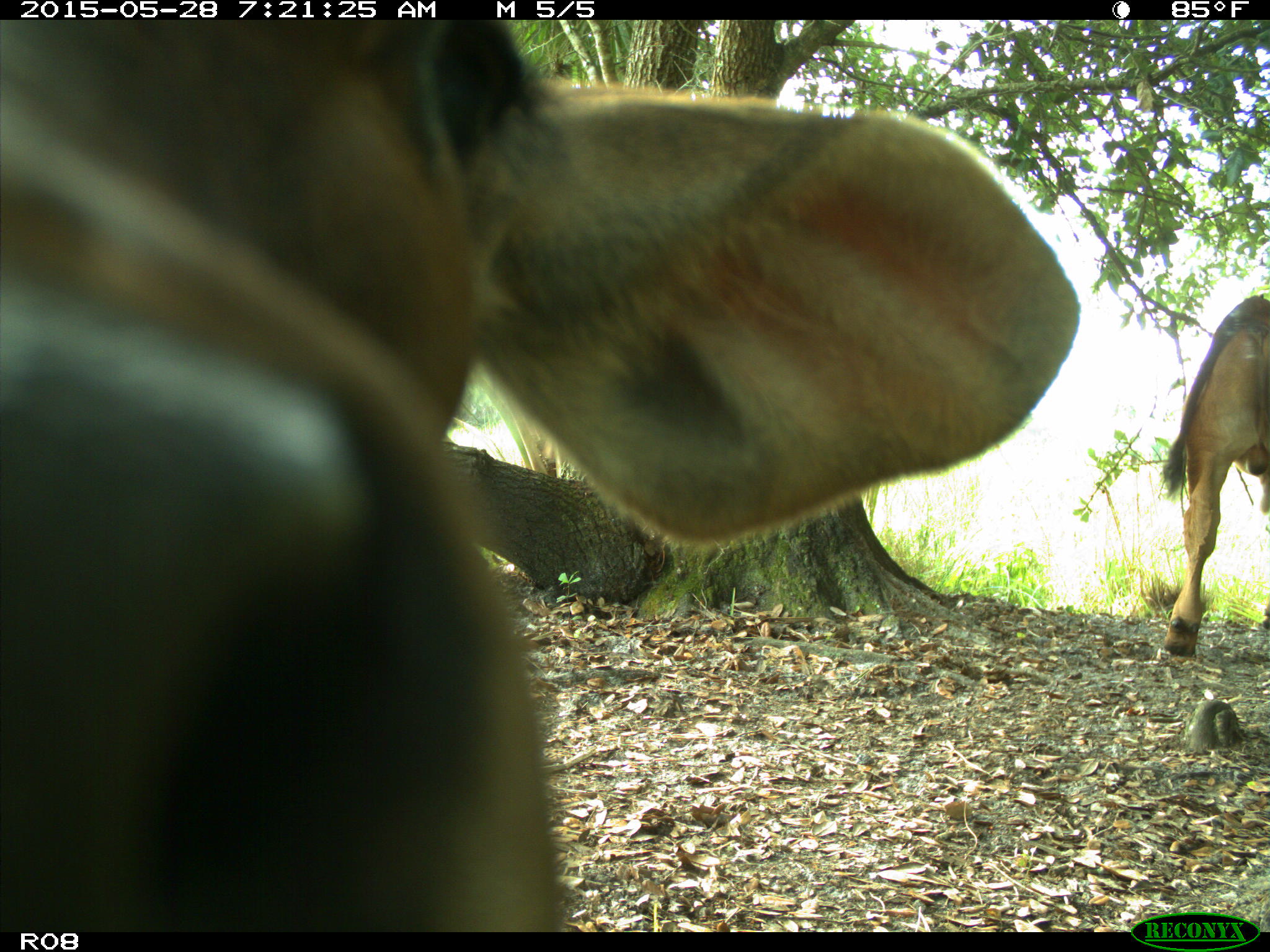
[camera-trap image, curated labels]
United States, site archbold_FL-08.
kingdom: Animalia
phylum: Chordata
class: Mammalia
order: Artiodactyla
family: Bovidae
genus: Bos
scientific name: Bos taurus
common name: domestic cow